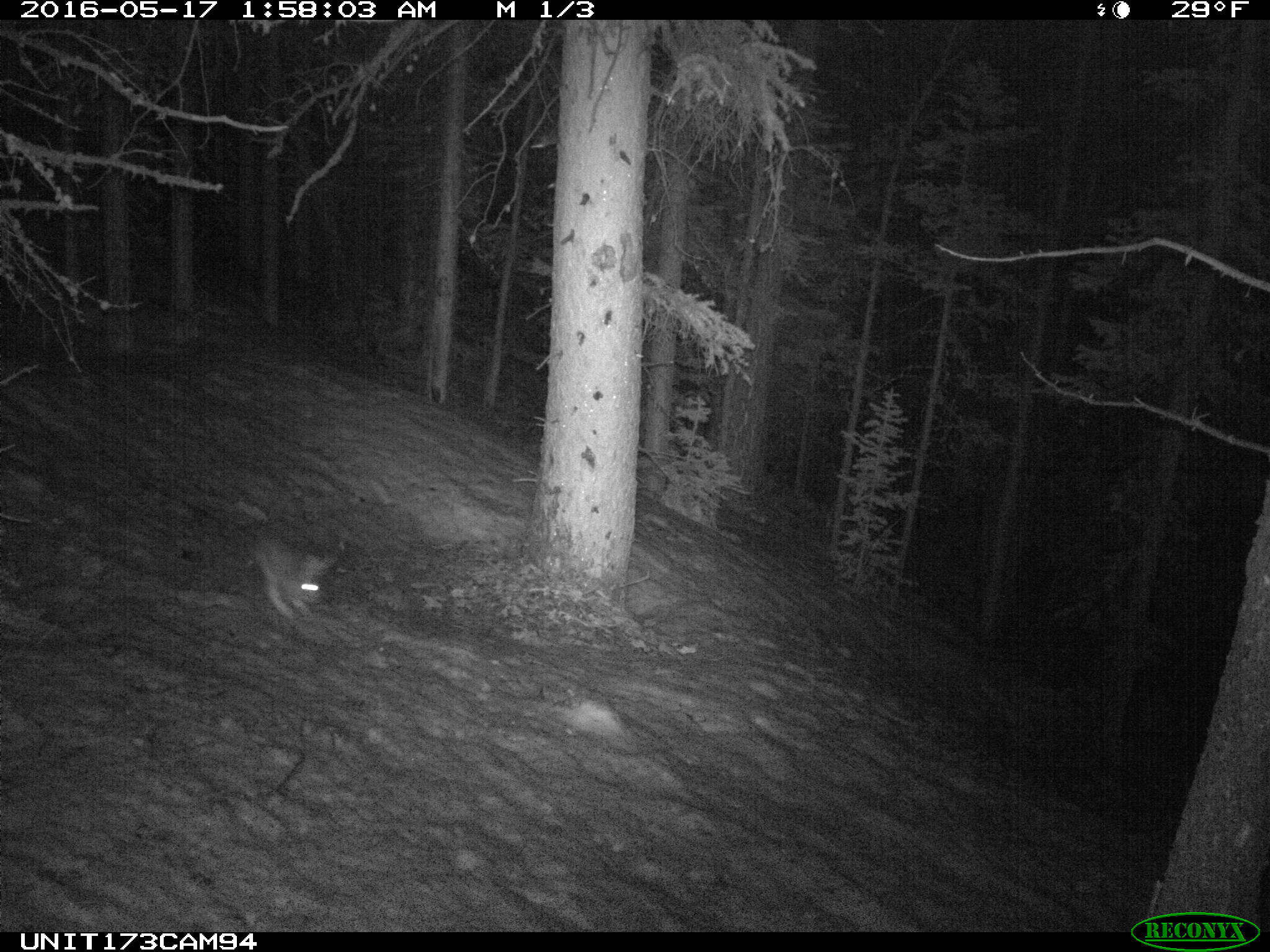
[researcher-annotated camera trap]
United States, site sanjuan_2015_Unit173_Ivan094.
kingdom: Animalia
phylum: Chordata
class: Mammalia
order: Lagomorpha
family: Leporidae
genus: Lepus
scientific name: Lepus americanus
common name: snowshoe hare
Lepus americanus (snowshoe hare).